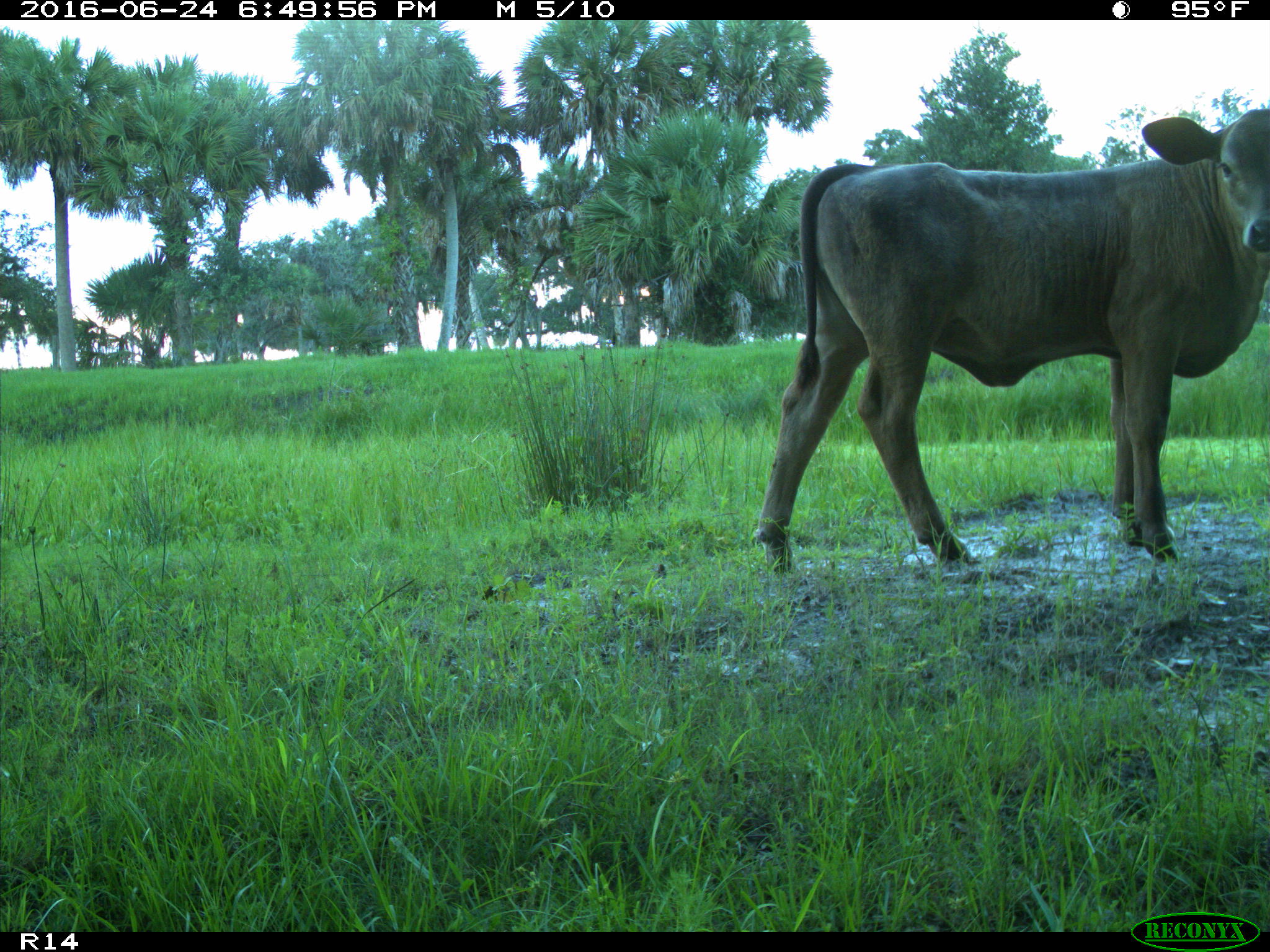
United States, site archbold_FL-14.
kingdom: Animalia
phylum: Chordata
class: Mammalia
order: Artiodactyla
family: Bovidae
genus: Bos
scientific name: Bos taurus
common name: domestic cow